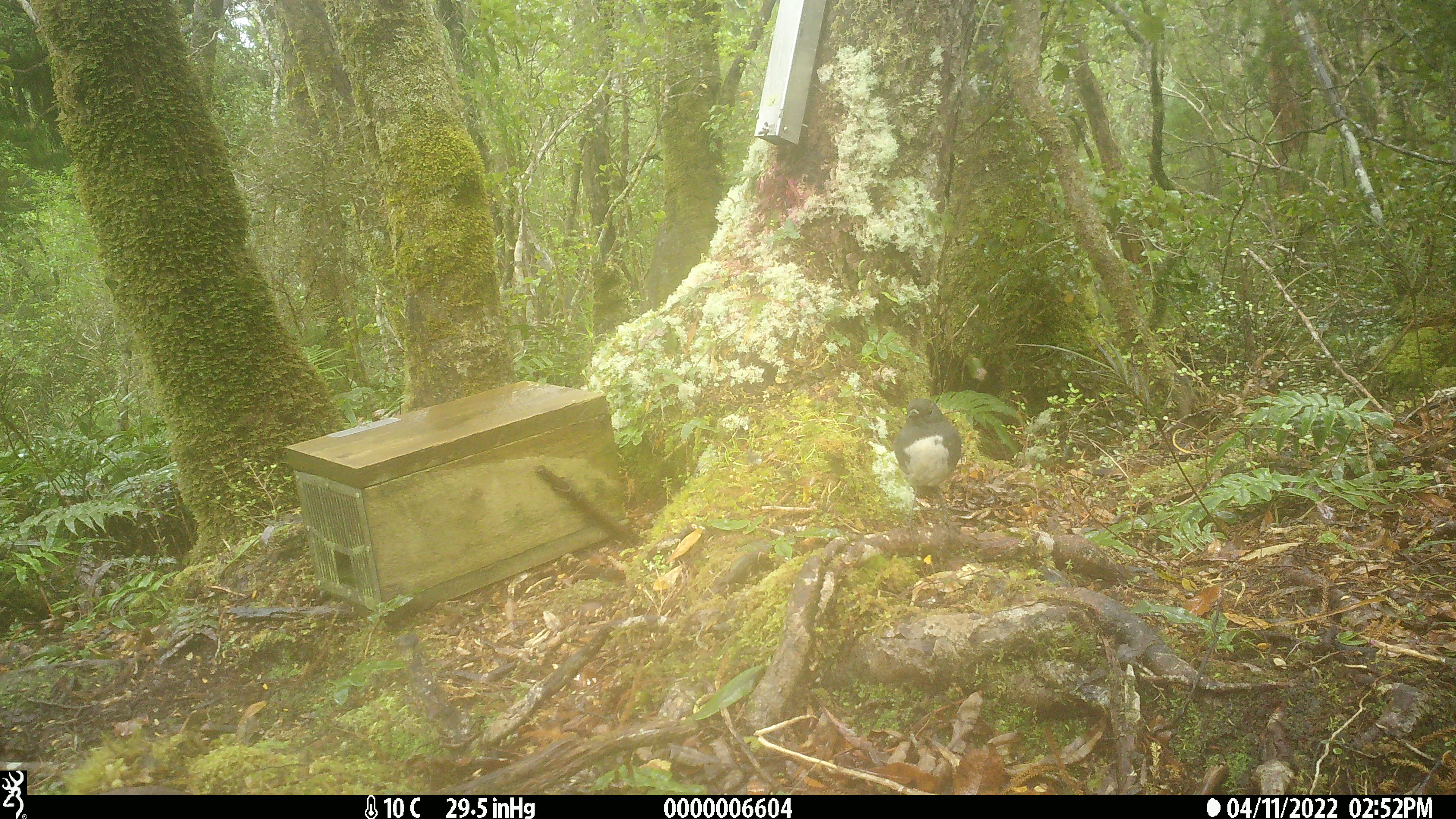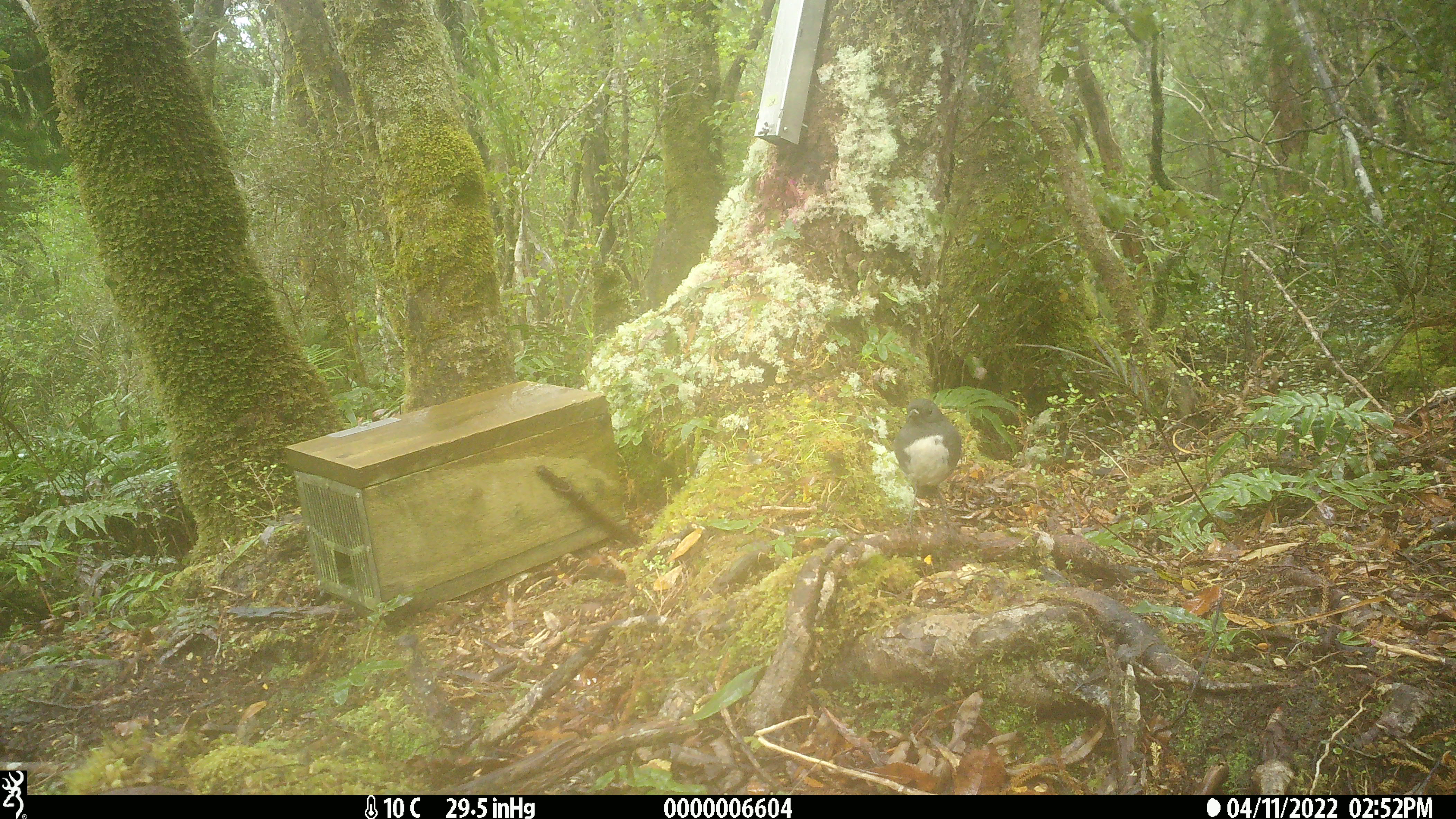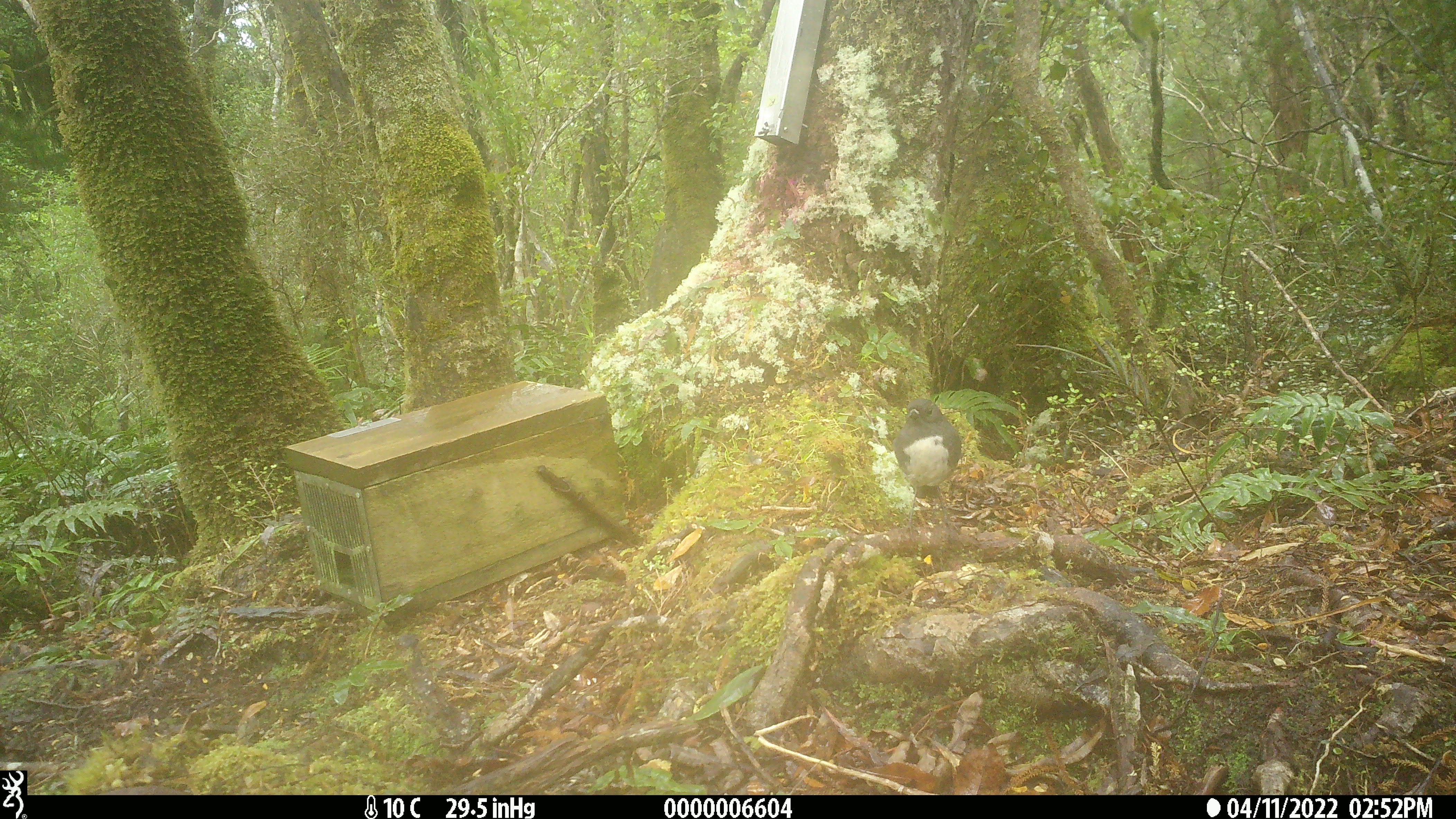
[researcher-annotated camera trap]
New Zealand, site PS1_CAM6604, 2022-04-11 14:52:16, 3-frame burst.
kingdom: Animalia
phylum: Chordata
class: Aves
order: Passeriformes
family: Petroicidae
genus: Petroica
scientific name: Petroica australis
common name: new zealand robin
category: robin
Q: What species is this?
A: Robin (new zealand robin) (Petroica australis).